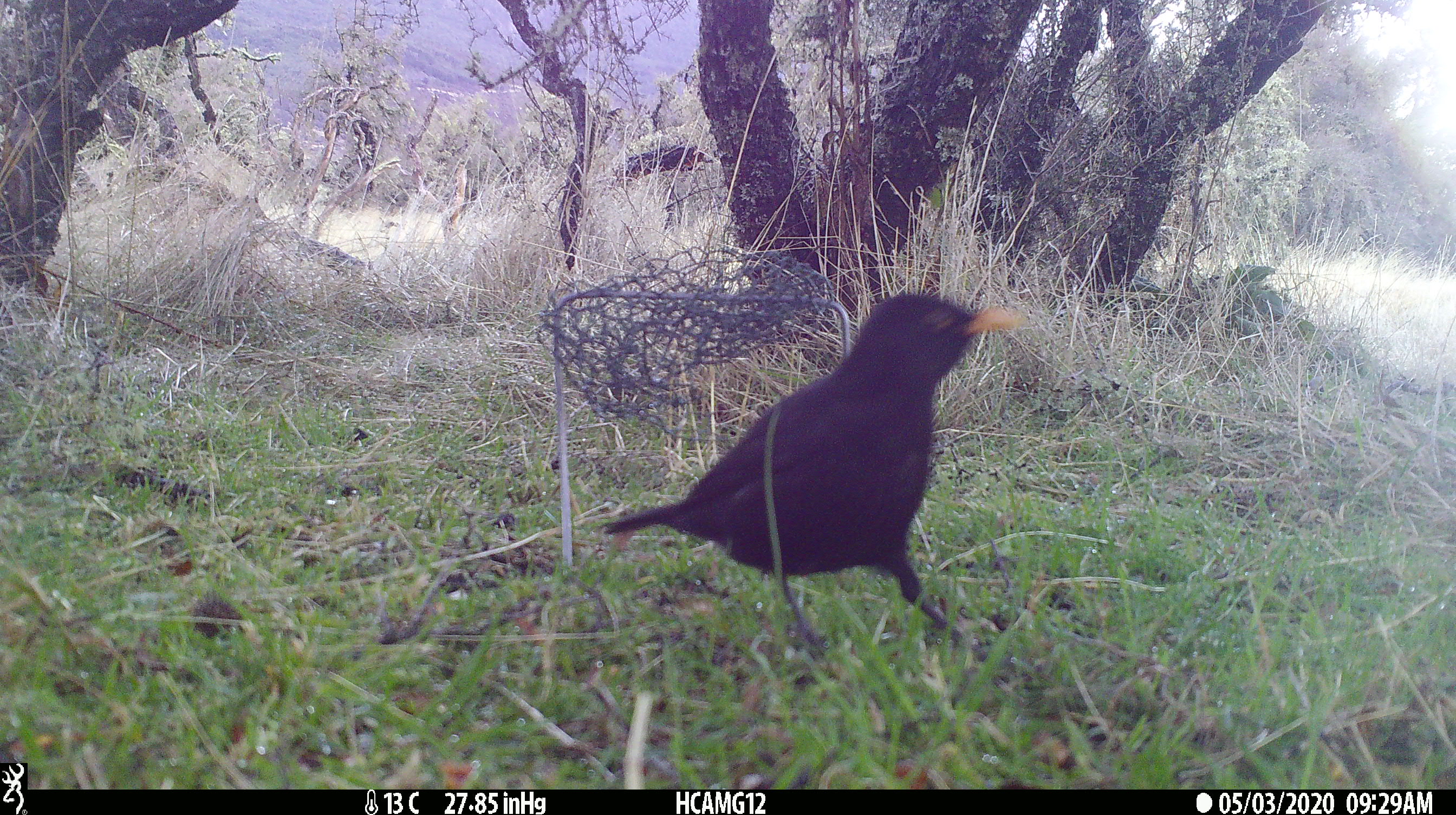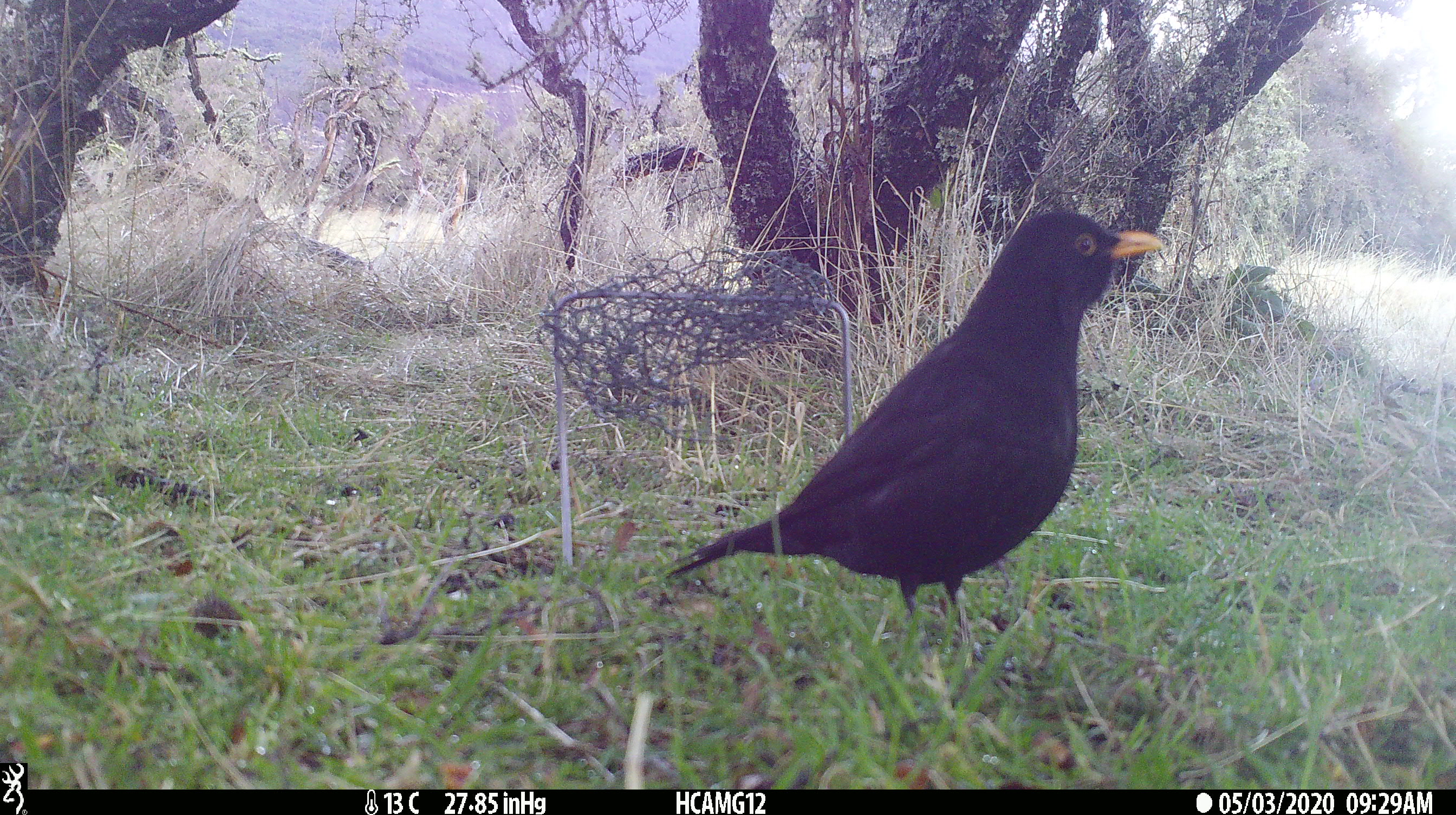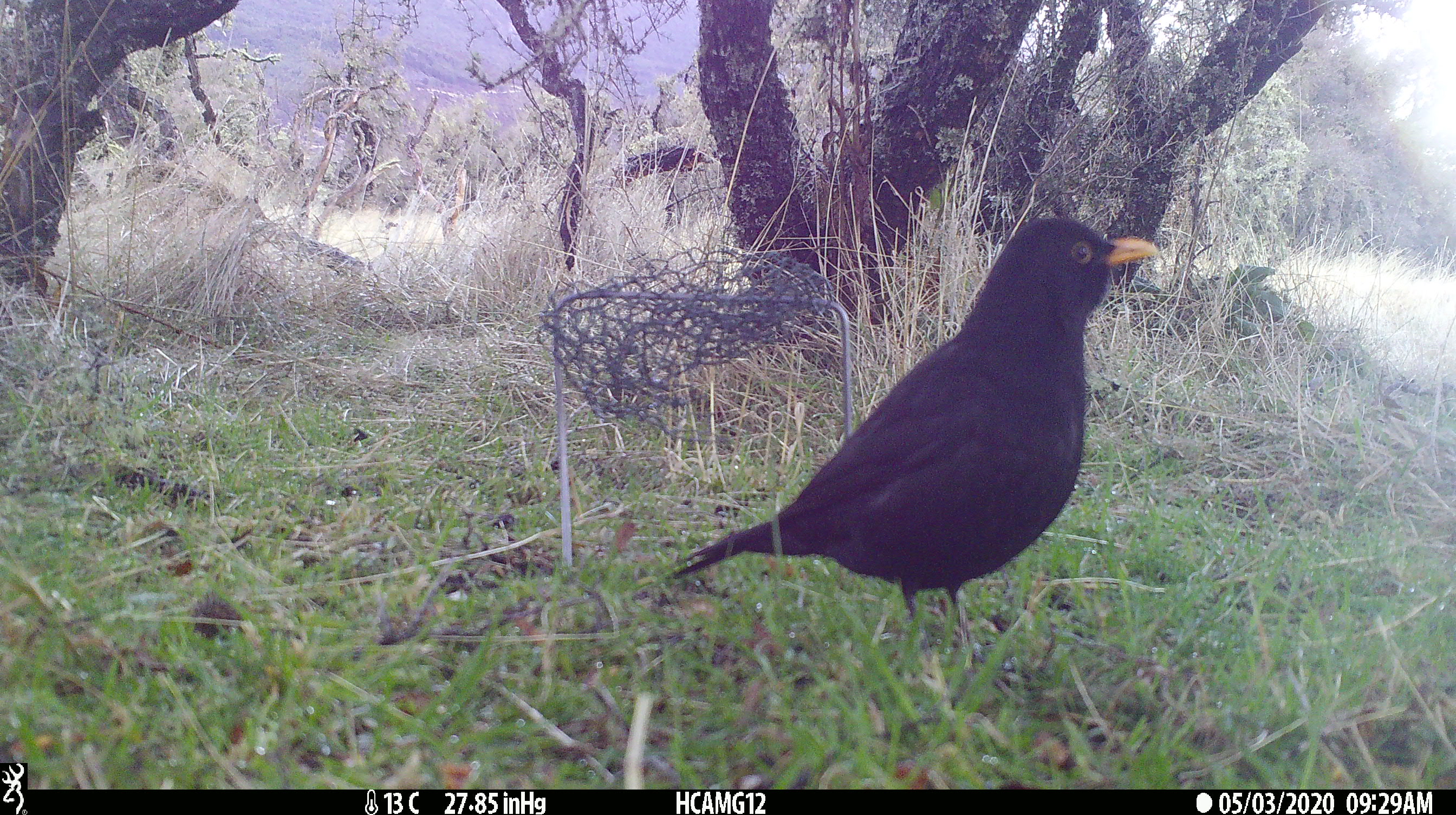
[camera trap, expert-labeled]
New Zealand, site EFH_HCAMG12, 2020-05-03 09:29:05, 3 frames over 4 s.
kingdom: Animalia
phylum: Chordata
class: Aves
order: Passeriformes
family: Turdidae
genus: Turdus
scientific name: Turdus merula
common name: eurasian blackbird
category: blackbird